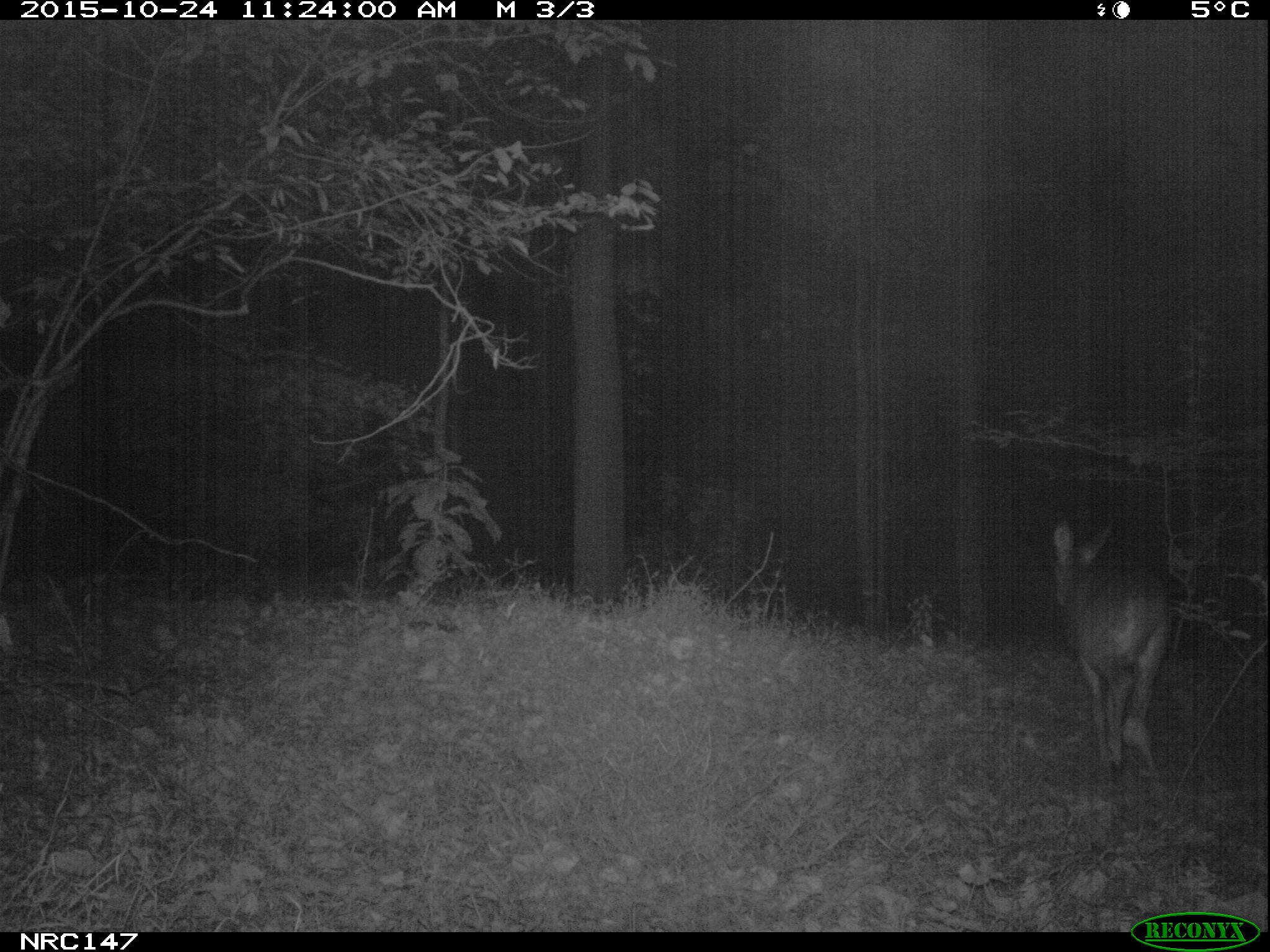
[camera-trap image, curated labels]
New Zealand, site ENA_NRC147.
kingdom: Animalia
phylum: Chordata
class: Mammalia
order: Artiodactyla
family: Cervidae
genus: Odocoileus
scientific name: Odocoileus virginianus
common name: white-tailed deer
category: white tailed deer